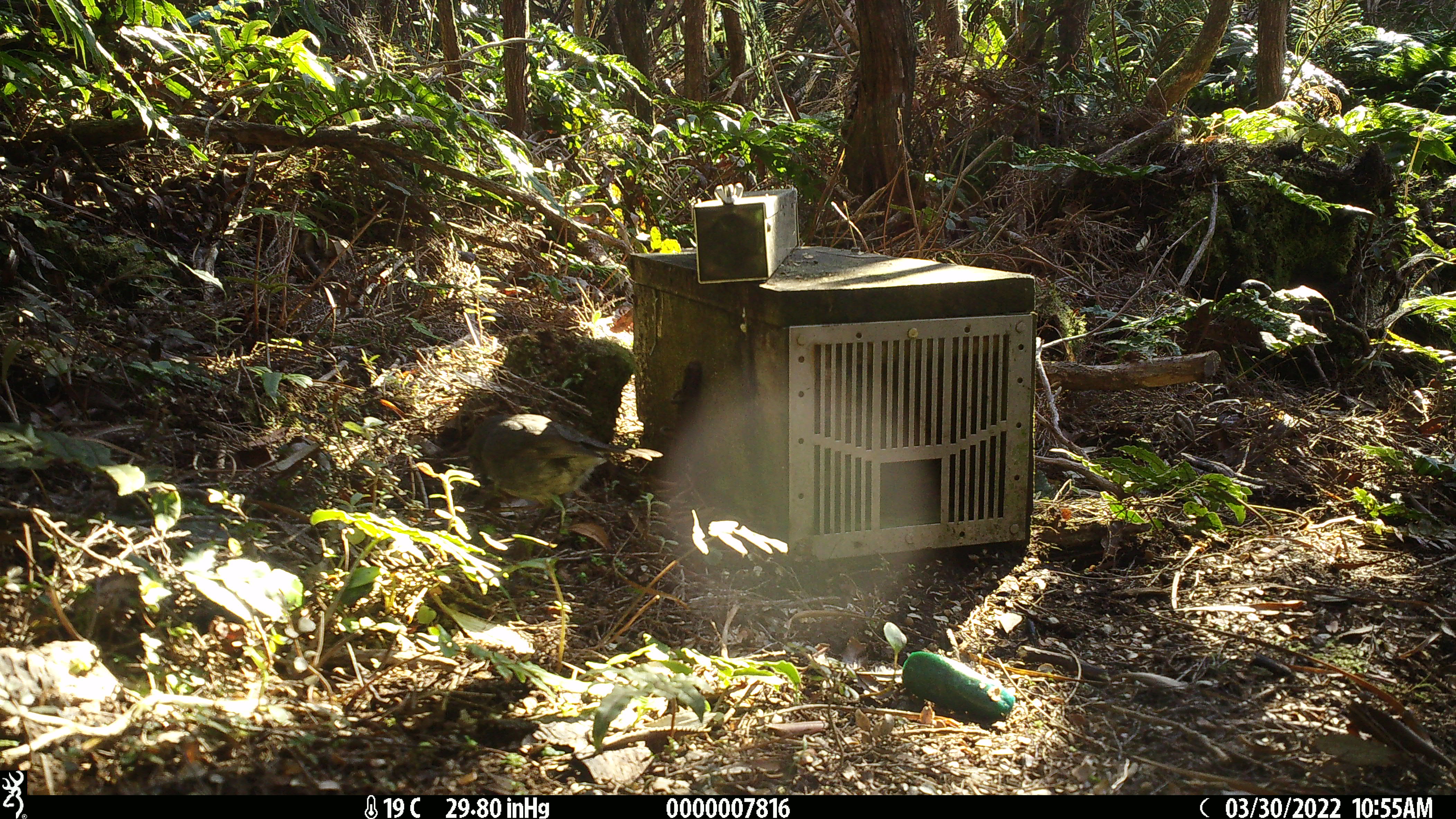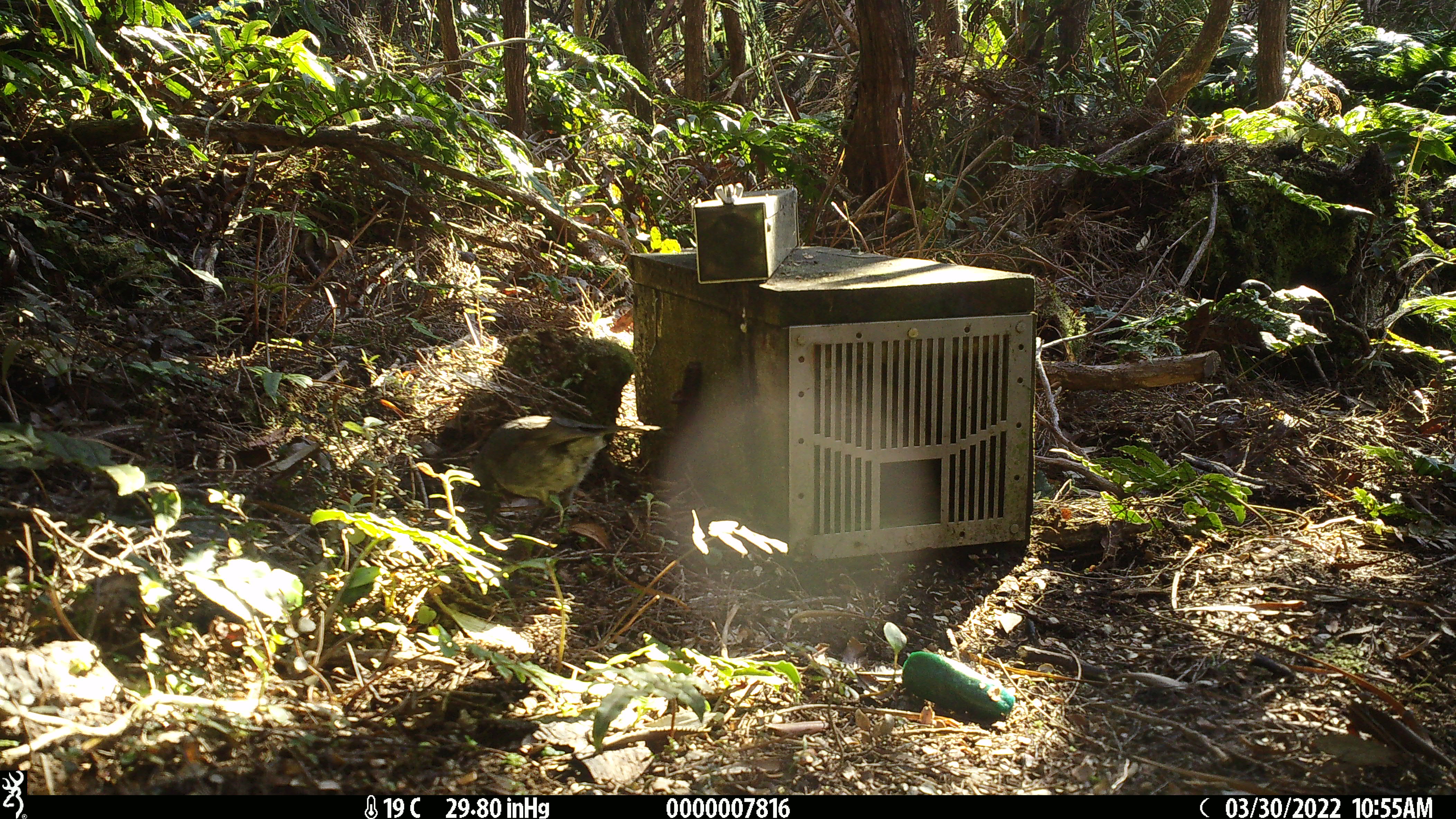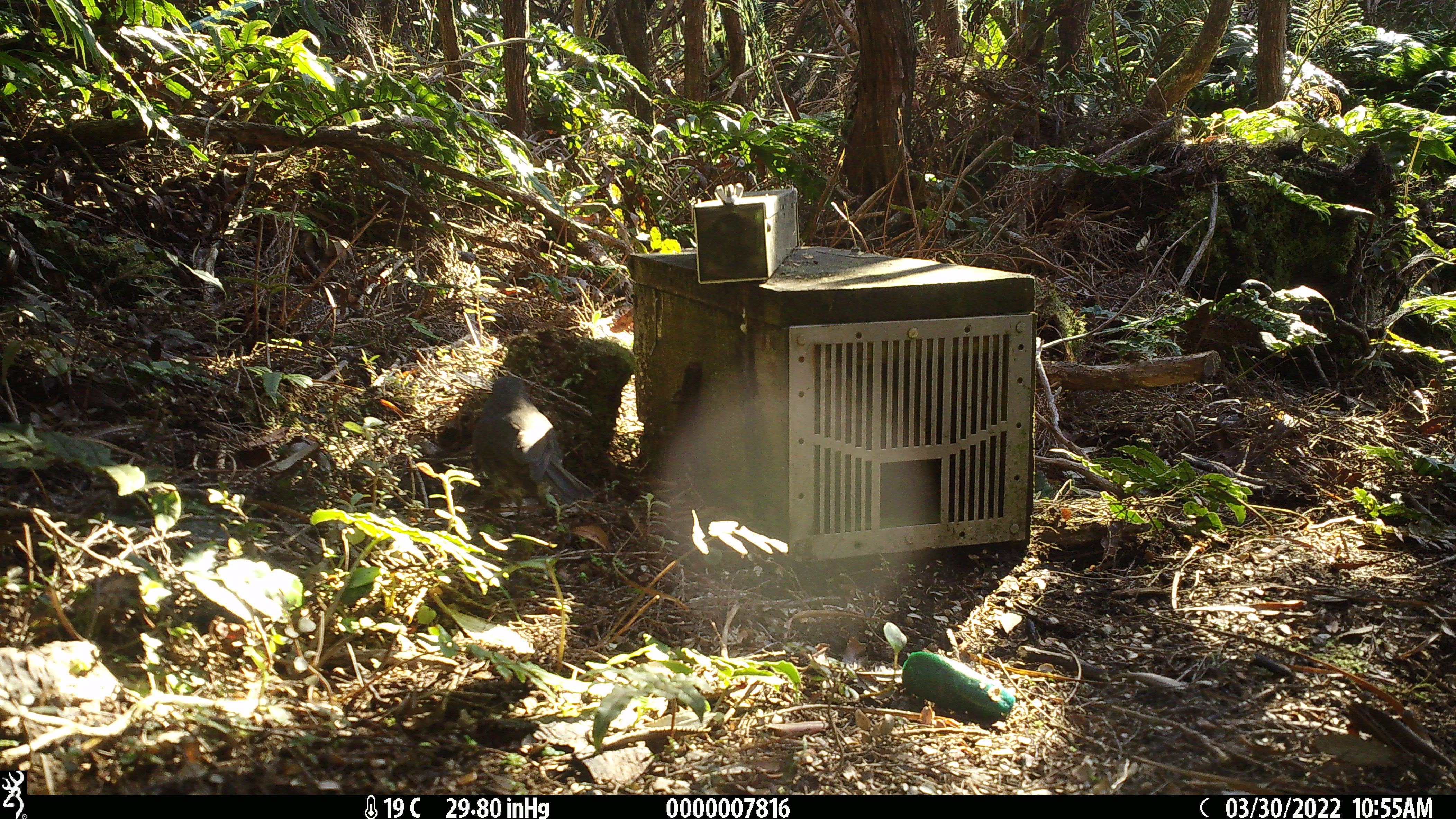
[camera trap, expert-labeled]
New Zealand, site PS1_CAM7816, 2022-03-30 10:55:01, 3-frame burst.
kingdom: Animalia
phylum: Chordata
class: Aves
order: Passeriformes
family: Petroicidae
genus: Petroica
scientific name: Petroica australis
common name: new zealand robin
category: robin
Robin (new zealand robin) (Petroica australis).